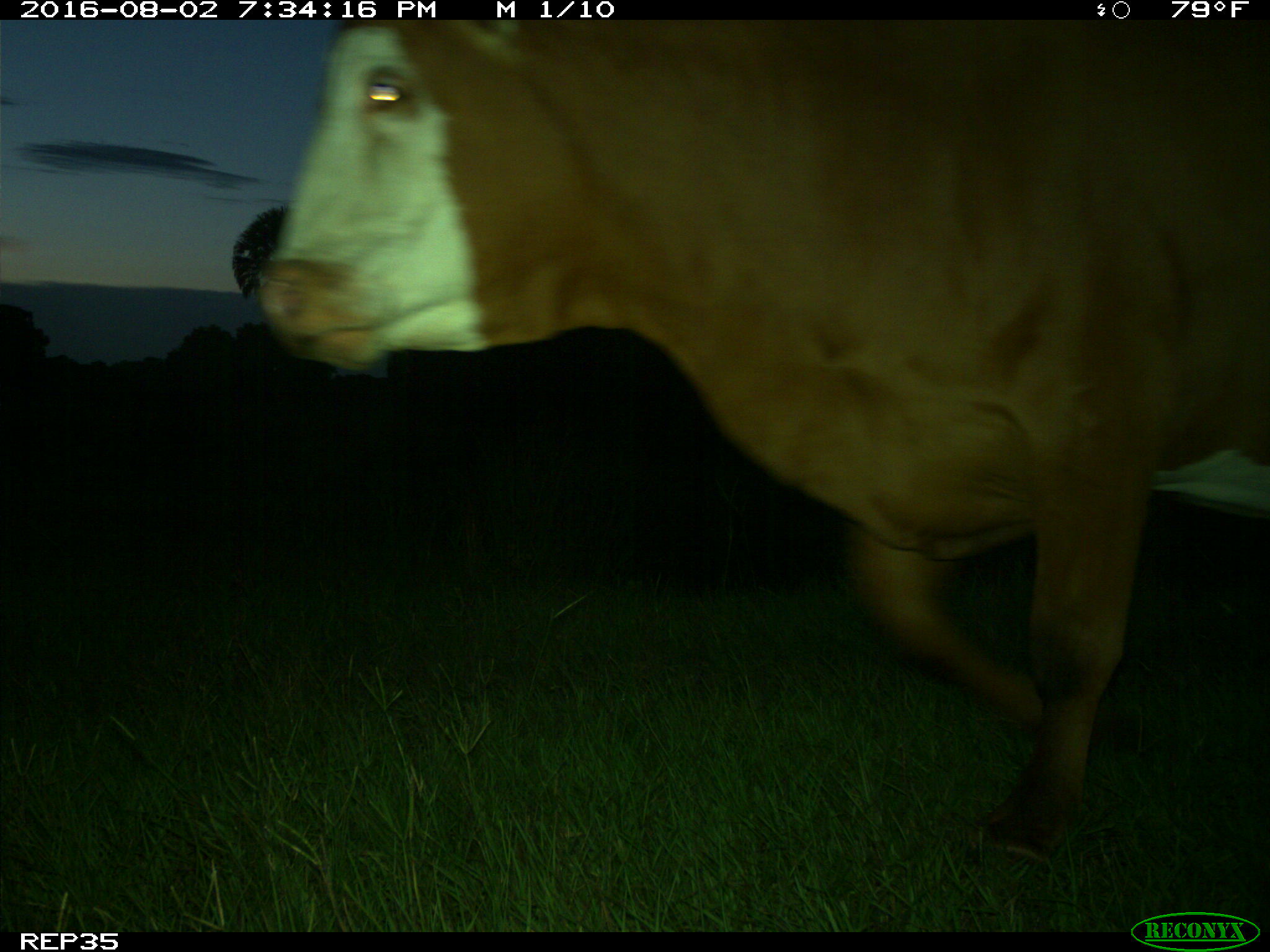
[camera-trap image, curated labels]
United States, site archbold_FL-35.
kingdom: Animalia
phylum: Chordata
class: Mammalia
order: Artiodactyla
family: Bovidae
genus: Bos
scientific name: Bos taurus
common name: domestic cow